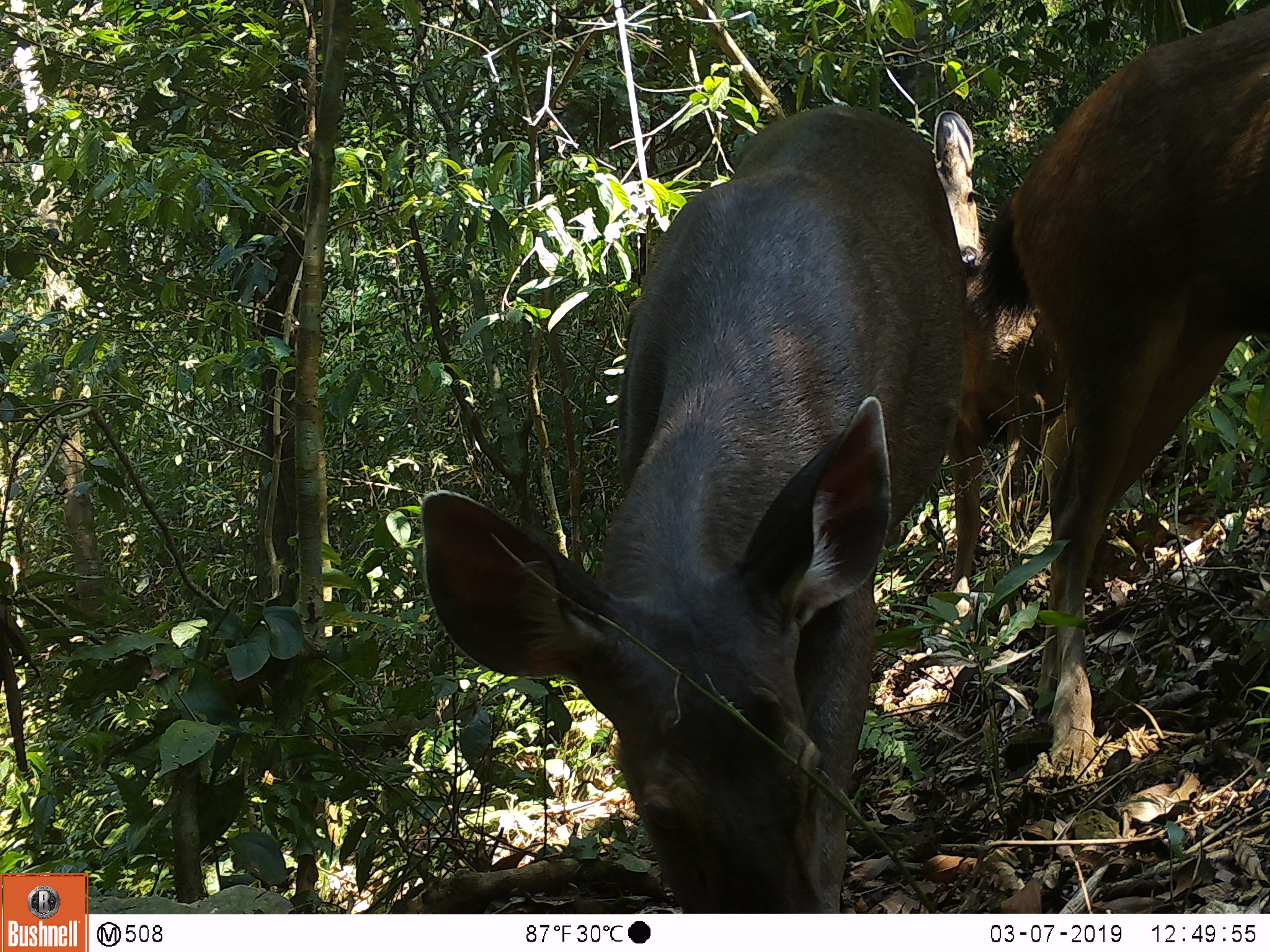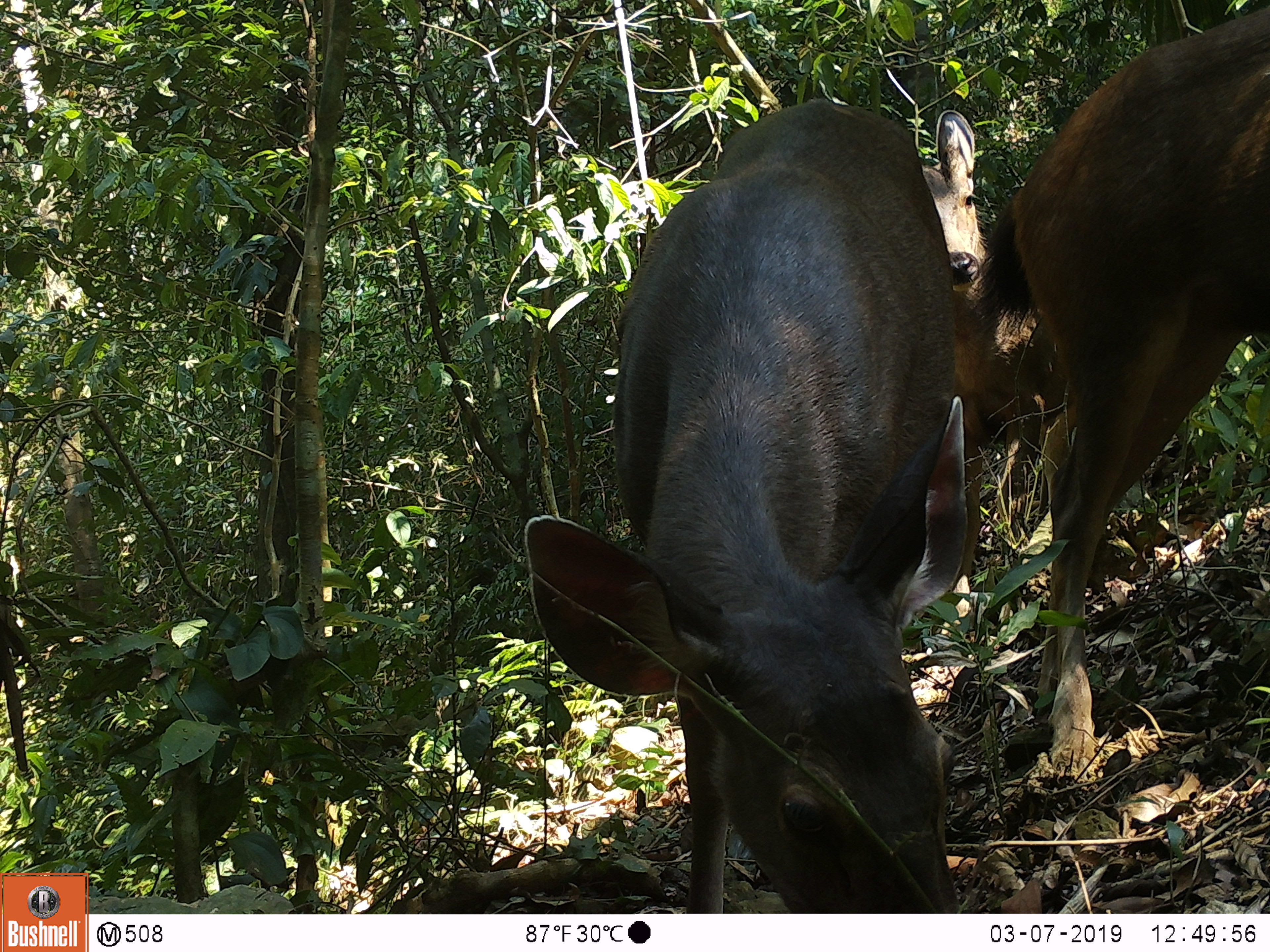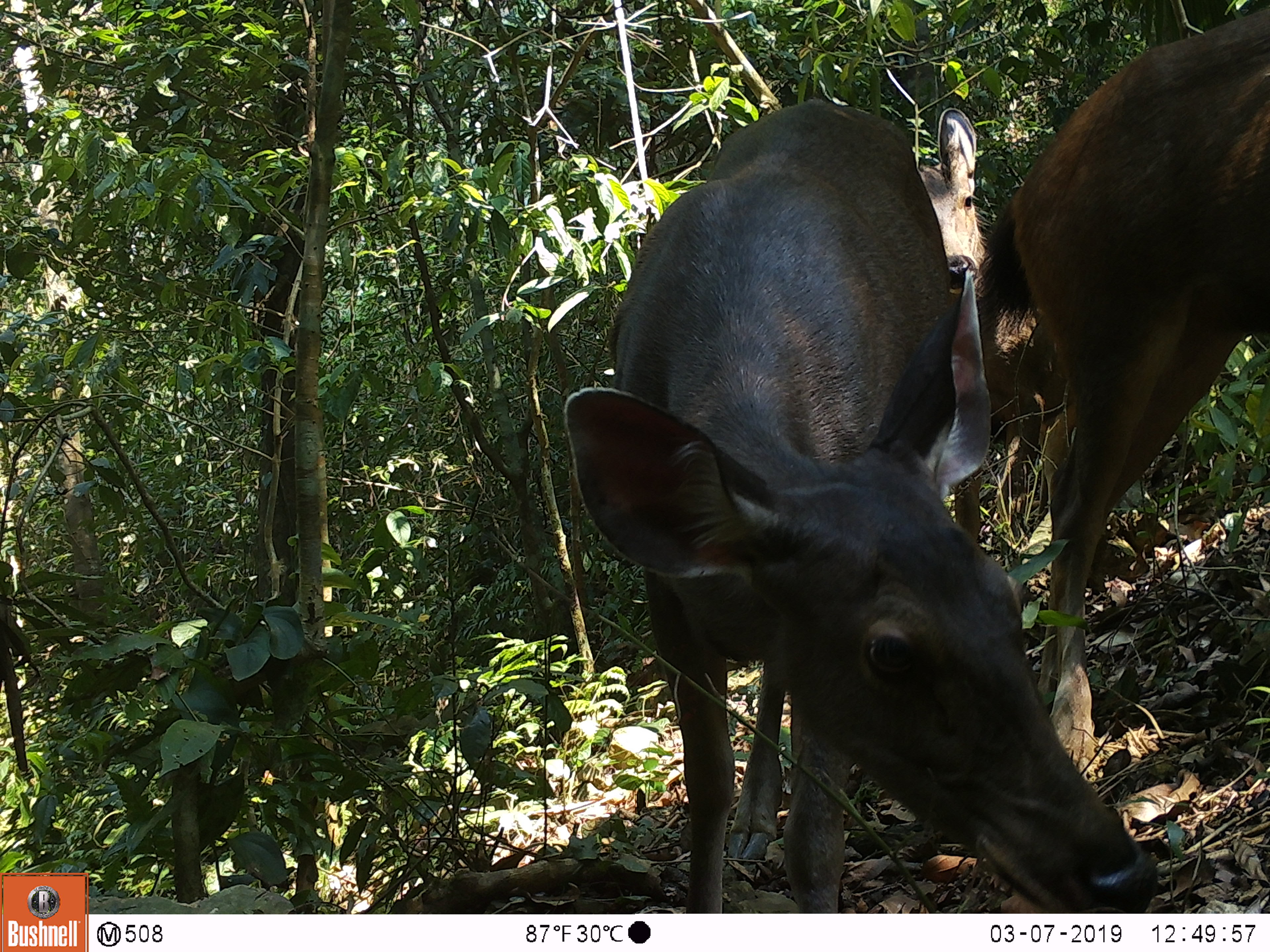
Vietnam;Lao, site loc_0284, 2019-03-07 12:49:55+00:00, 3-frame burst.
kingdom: Animalia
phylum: Chordata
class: Mammalia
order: Artiodactyla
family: Cervidae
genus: Rusa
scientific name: Rusa unicolor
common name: sambar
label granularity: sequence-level